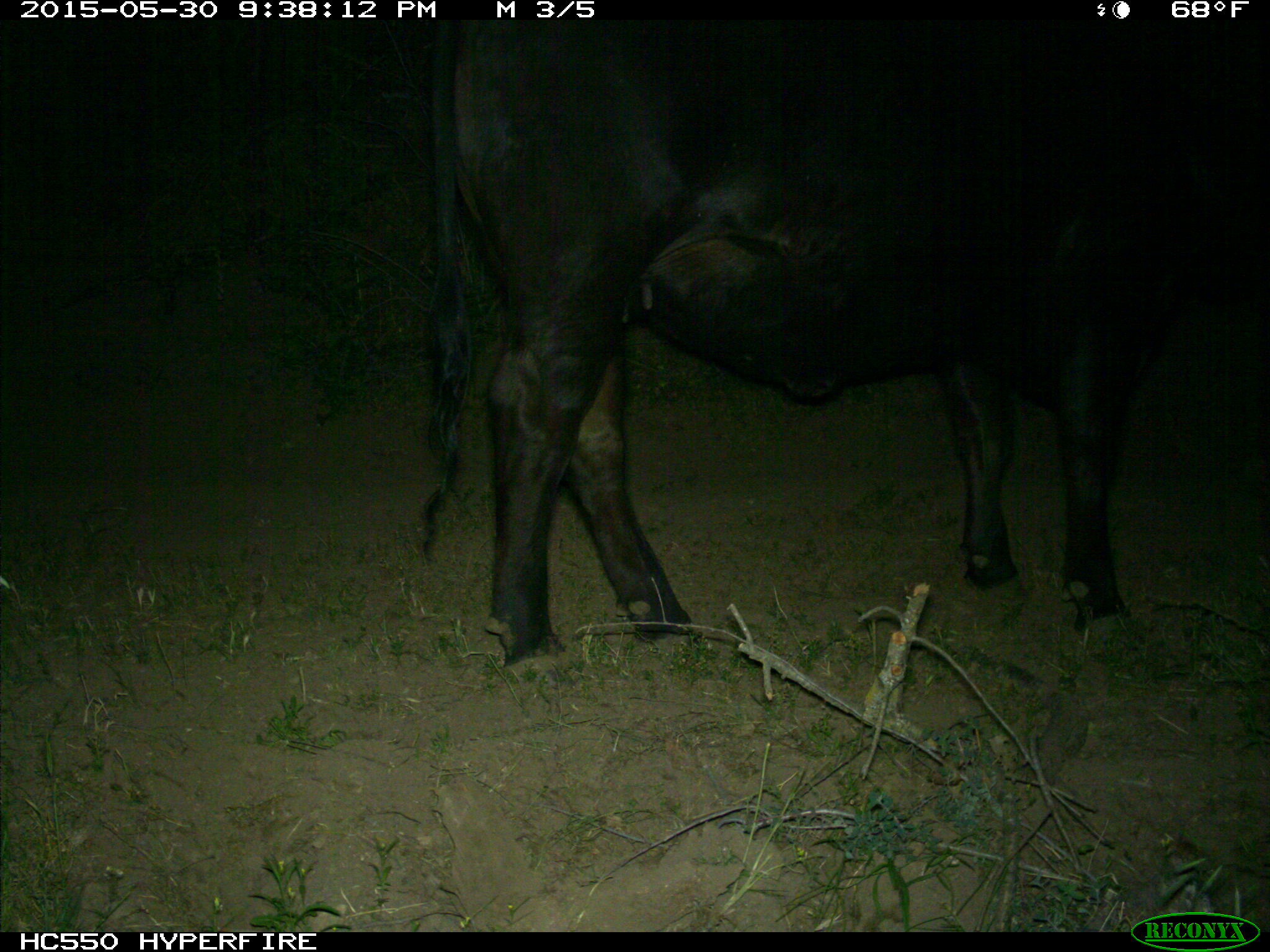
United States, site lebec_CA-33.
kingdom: Animalia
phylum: Chordata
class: Mammalia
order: Artiodactyla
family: Bovidae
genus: Bos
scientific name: Bos taurus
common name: domestic cow